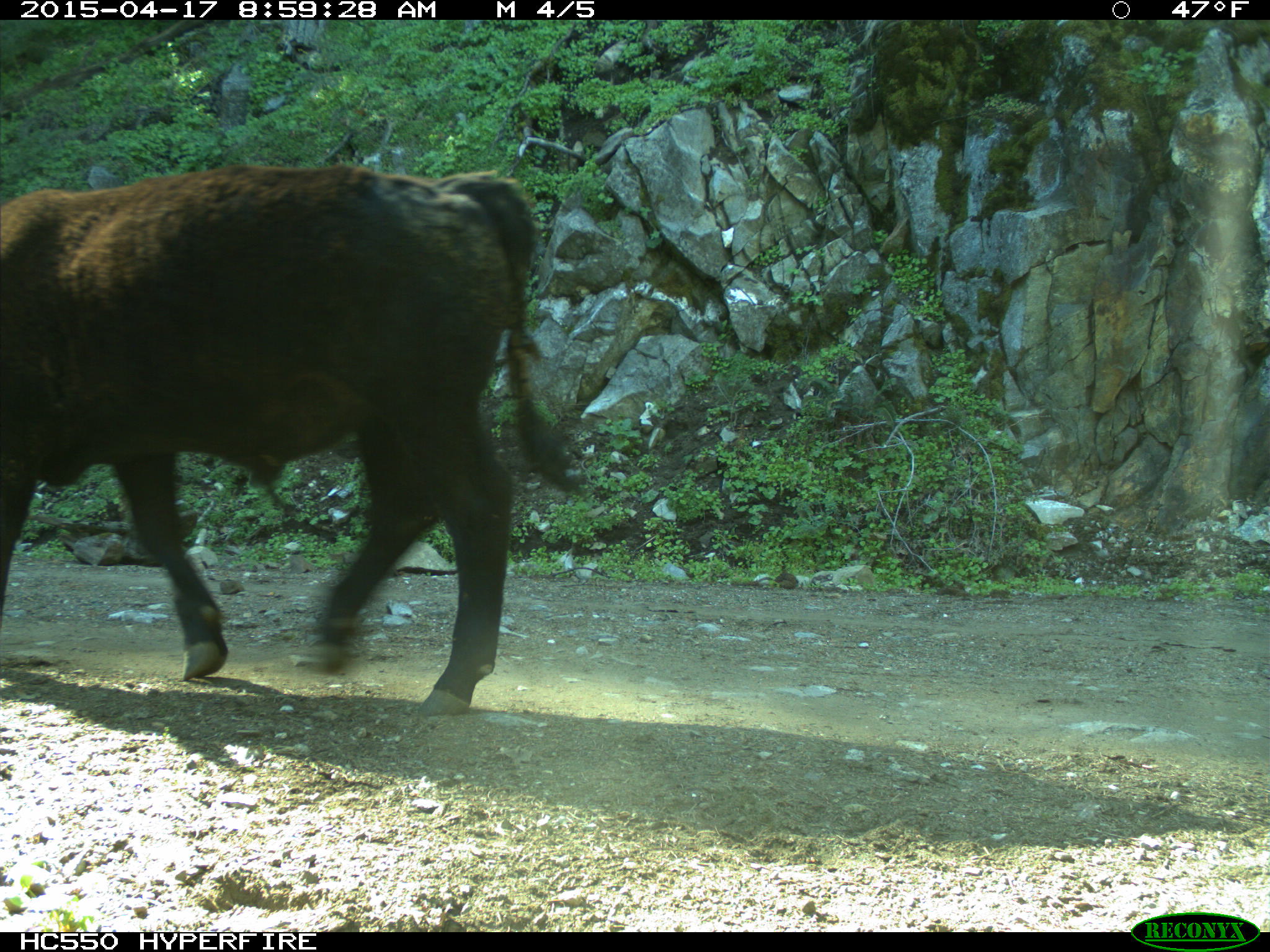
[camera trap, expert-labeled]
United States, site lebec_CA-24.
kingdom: Animalia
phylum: Chordata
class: Mammalia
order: Artiodactyla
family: Bovidae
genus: Bos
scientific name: Bos taurus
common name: domestic cow